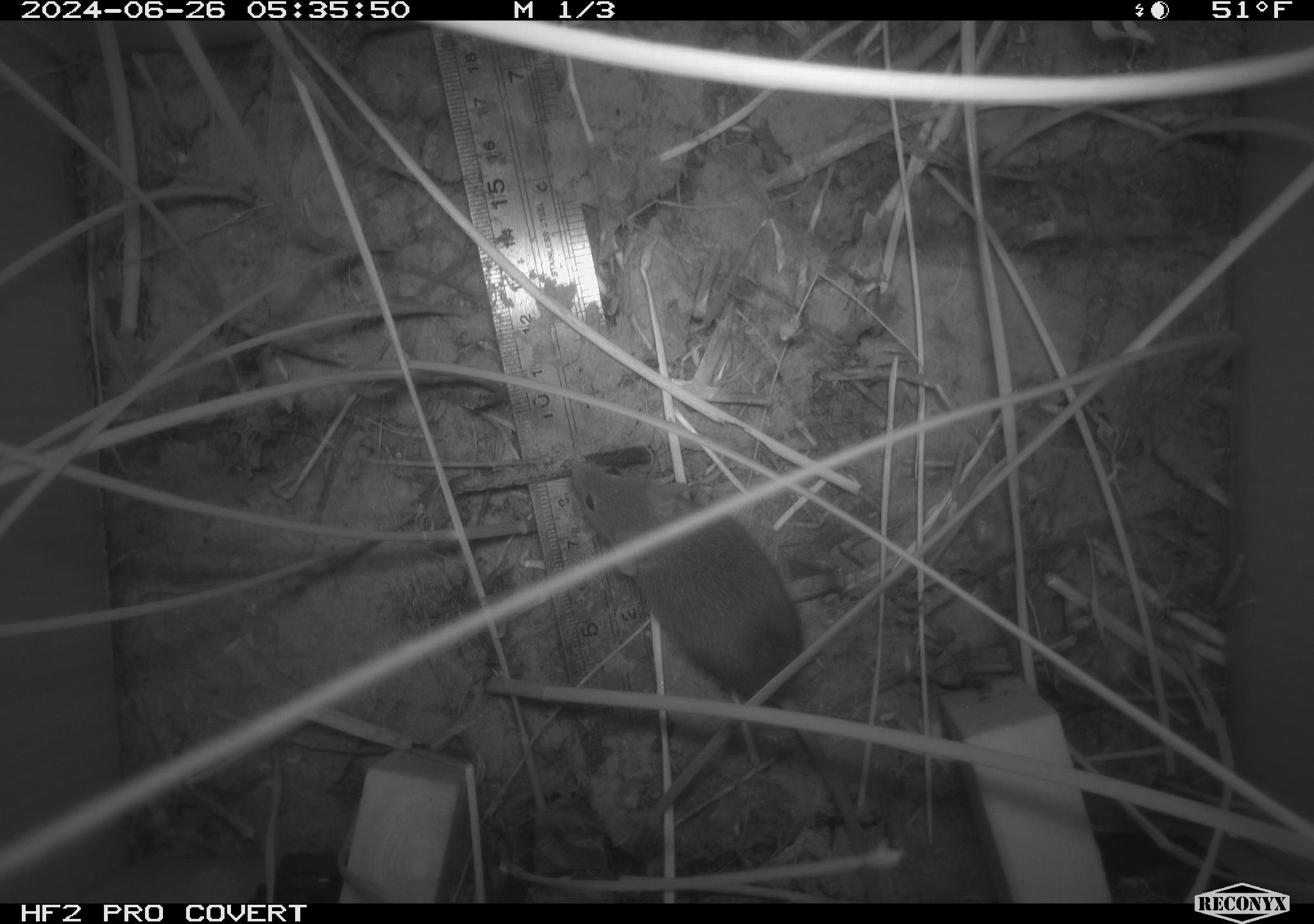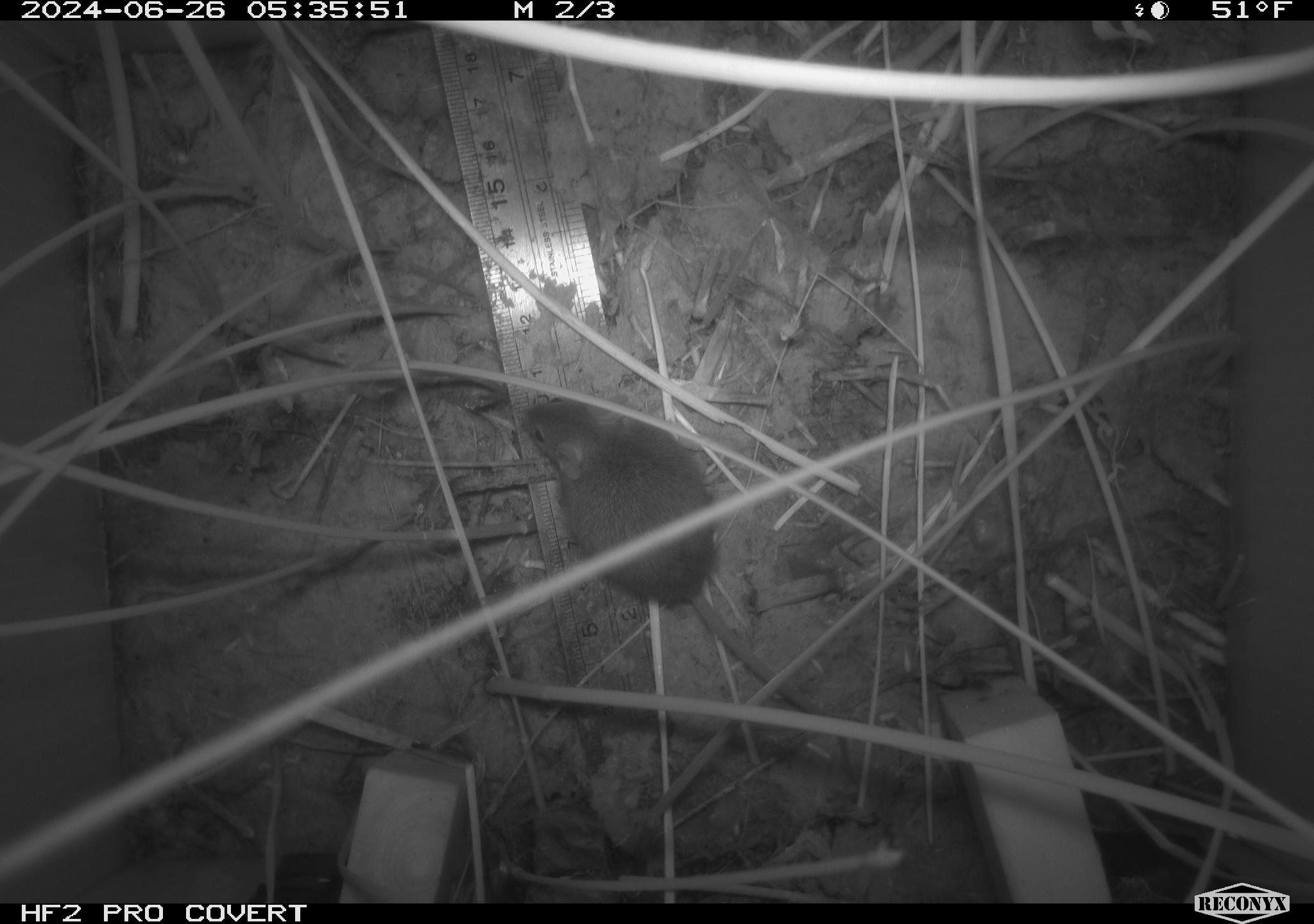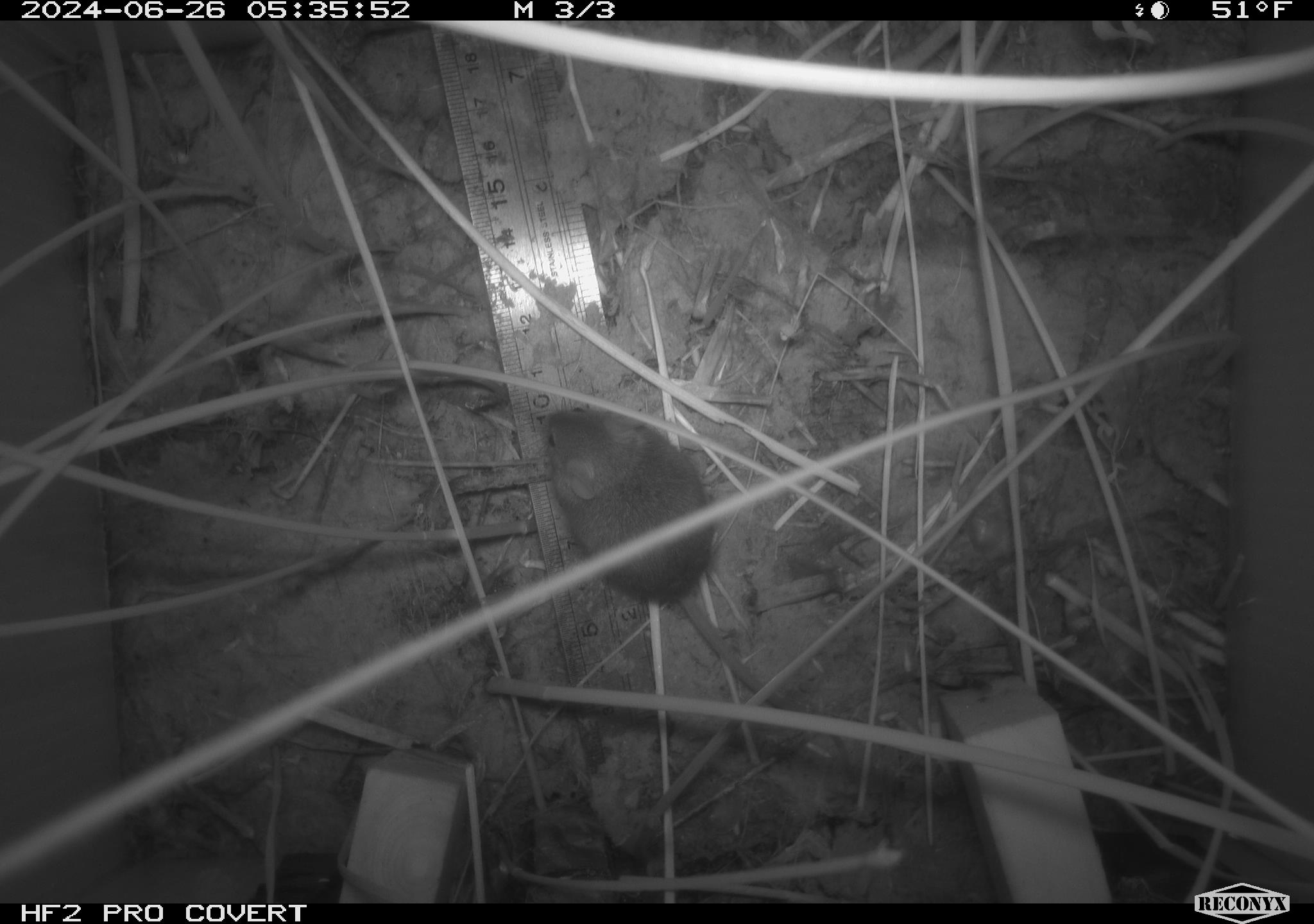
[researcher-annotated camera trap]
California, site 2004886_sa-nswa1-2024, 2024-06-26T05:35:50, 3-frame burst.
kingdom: Animalia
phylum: Chordata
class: Mammalia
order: Rodentia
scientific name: Rodentia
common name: rodent